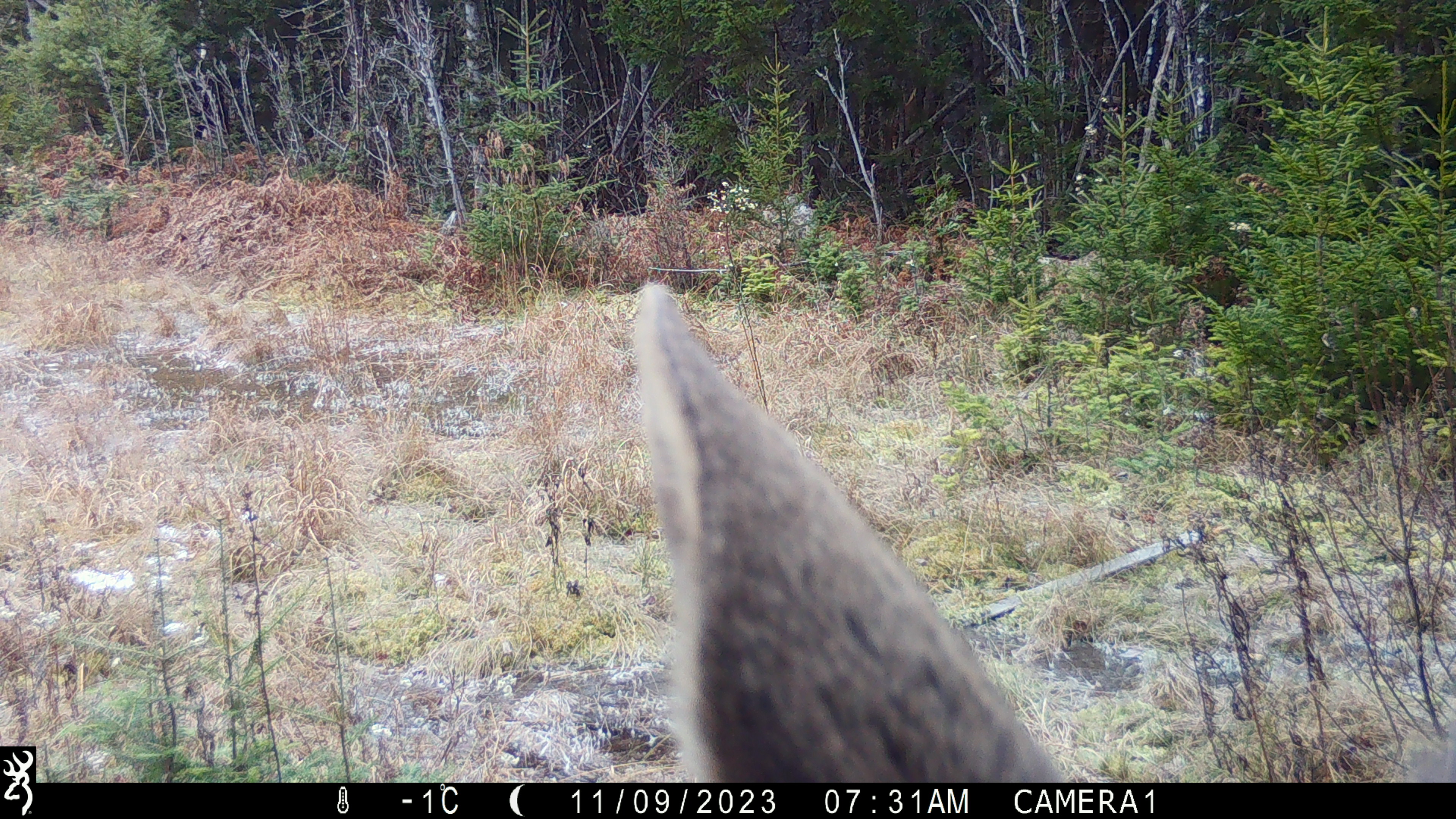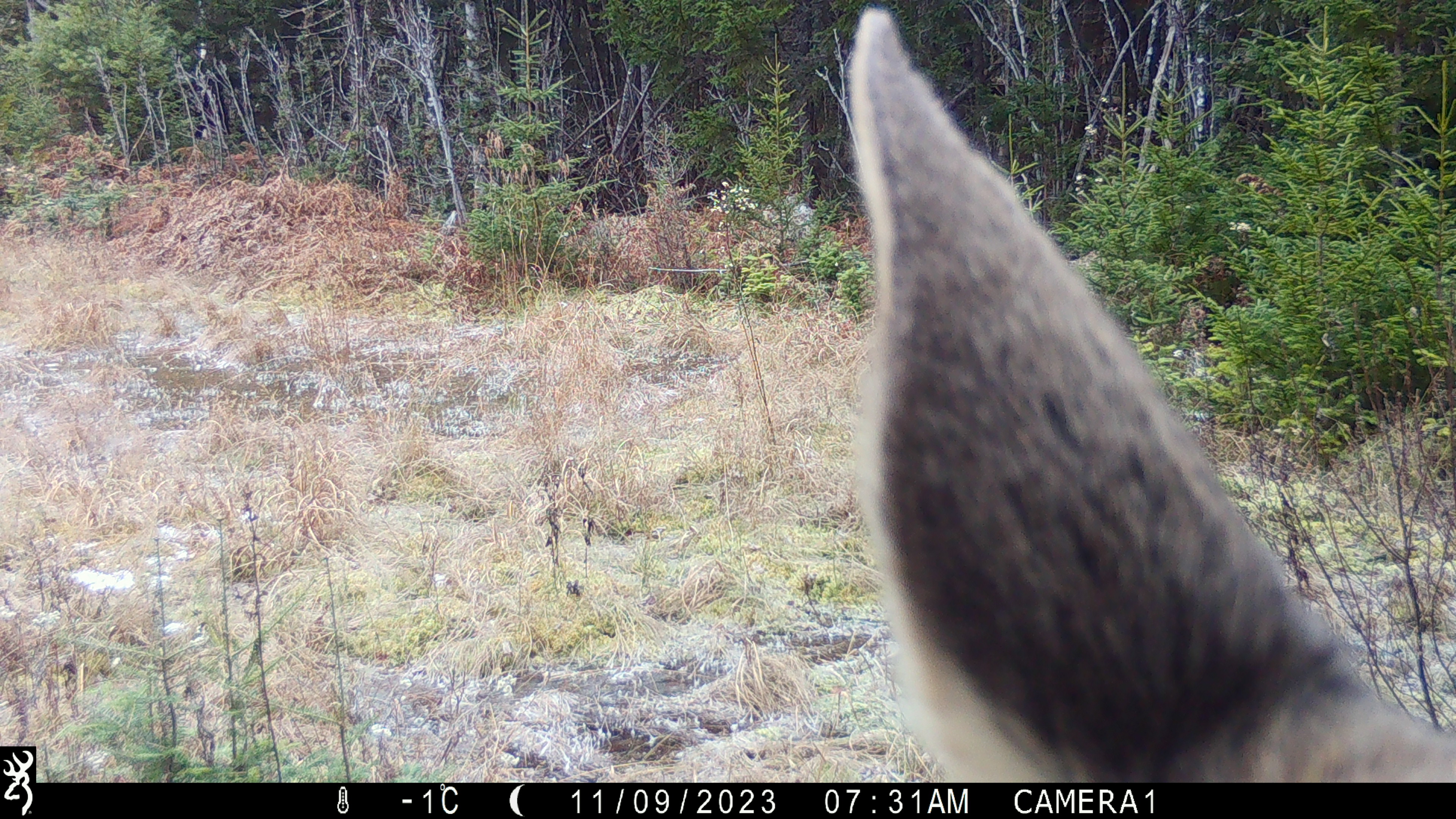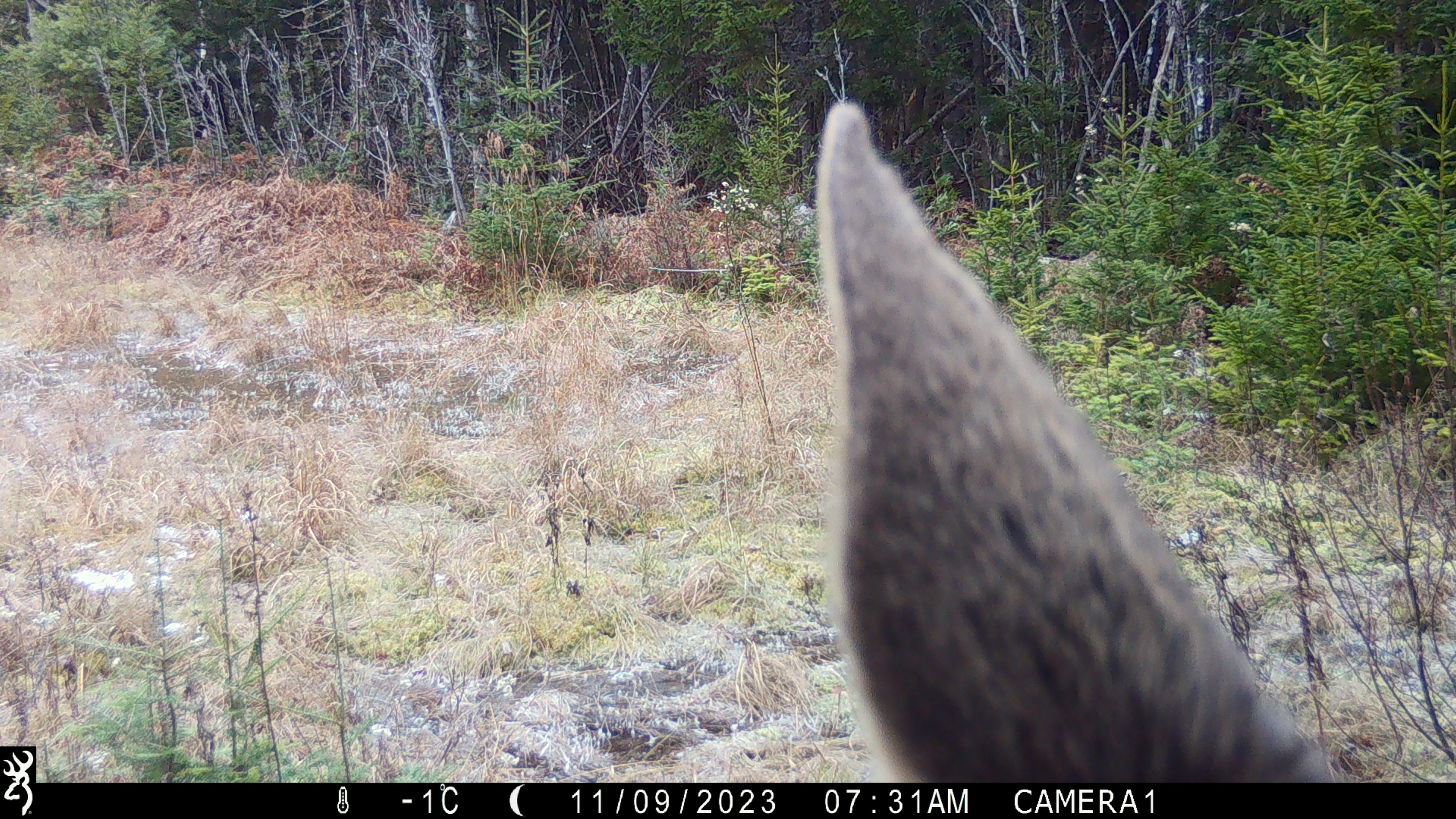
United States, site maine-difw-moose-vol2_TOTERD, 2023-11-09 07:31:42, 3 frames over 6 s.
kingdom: Animalia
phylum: Chordata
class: Mammalia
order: Artiodactyla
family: Cervidae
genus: Alces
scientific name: Alces alces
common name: moose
Moose (Alces alces).